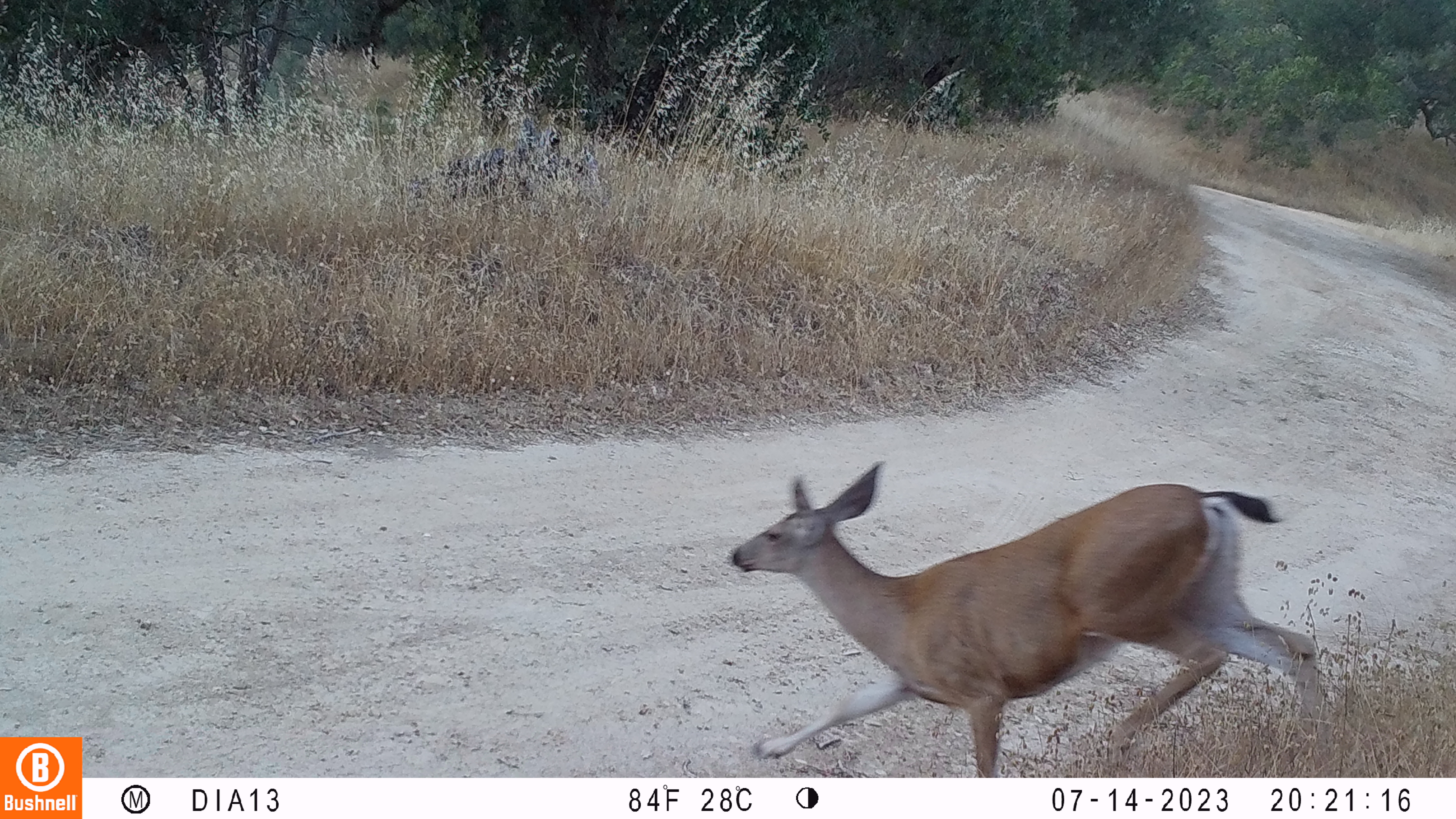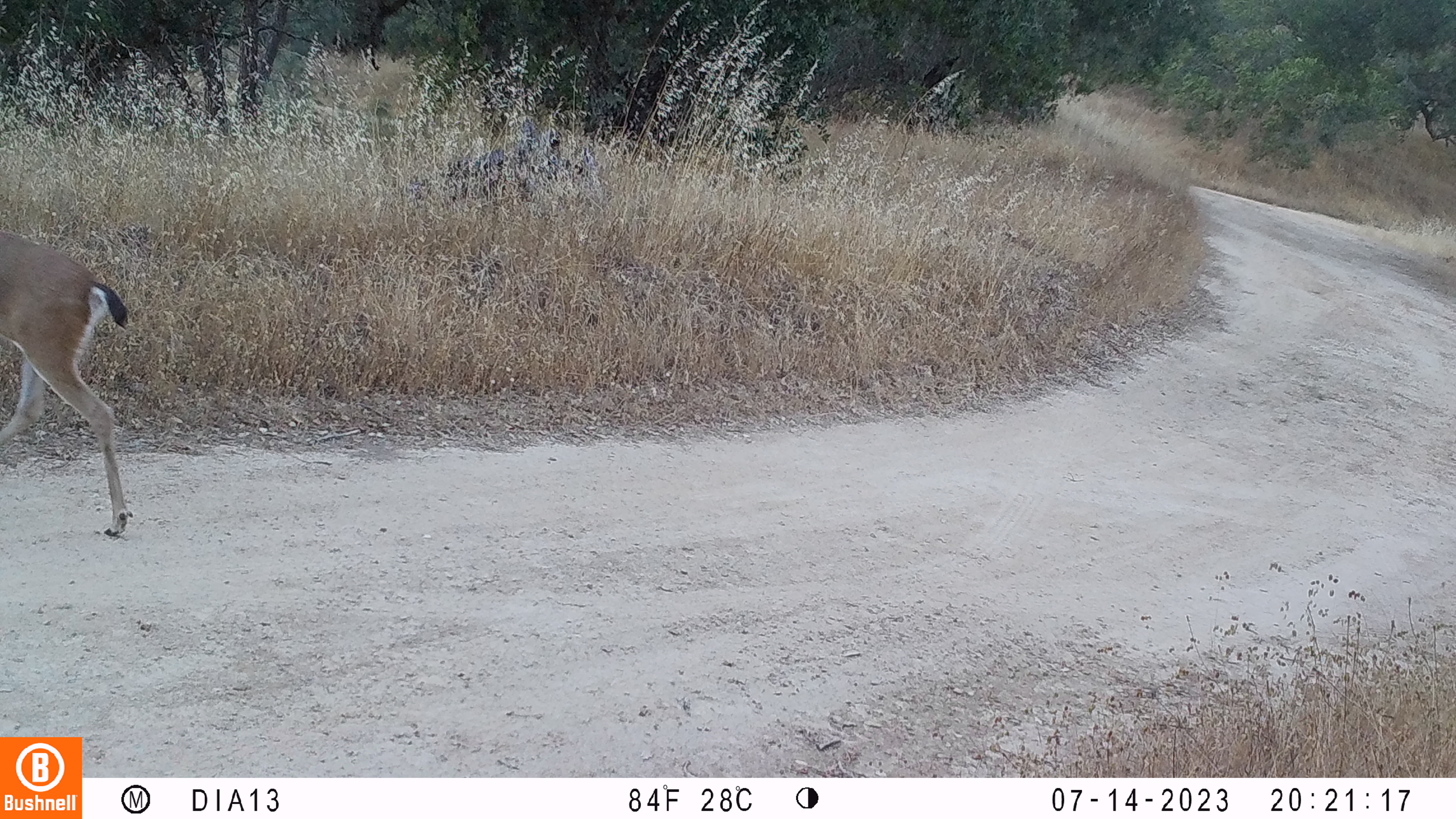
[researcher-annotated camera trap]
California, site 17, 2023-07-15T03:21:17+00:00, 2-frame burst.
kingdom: Animalia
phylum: Chordata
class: Mammalia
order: Artiodactyla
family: Cervidae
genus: Odocoileus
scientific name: Odocoileus hemionus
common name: mule deer